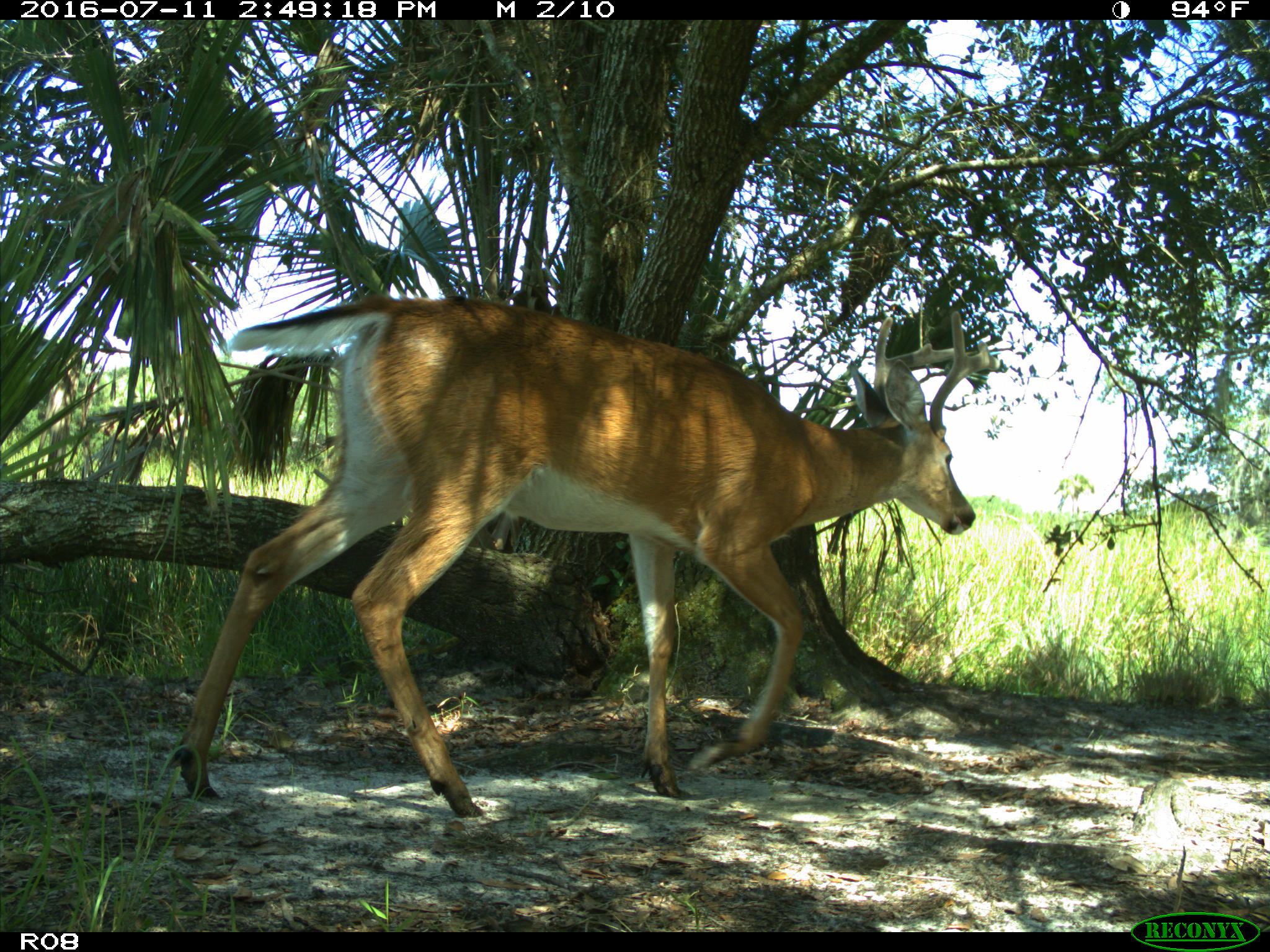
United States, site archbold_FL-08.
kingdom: Animalia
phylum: Chordata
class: Mammalia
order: Artiodactyla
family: Cervidae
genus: Odocoileus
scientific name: Odocoileus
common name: deer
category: unidentified deer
Unidentified deer (deer) (Odocoileus).